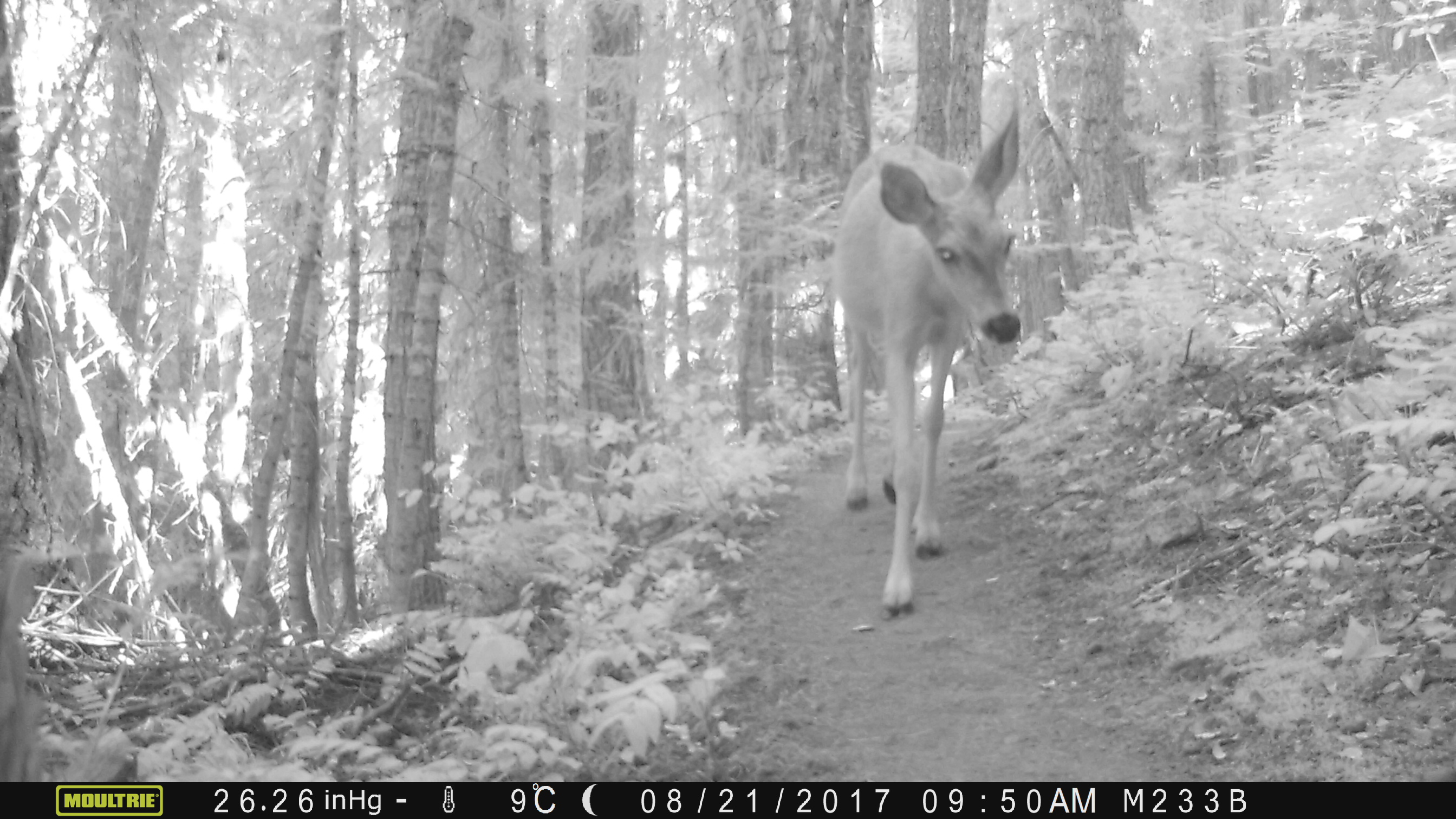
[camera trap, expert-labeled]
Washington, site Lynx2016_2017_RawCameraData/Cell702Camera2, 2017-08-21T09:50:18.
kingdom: Animalia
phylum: Chordata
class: Mammalia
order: Artiodactyla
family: Cervidae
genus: Odocoileus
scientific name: Odocoileus hemionus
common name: mule deer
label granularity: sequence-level